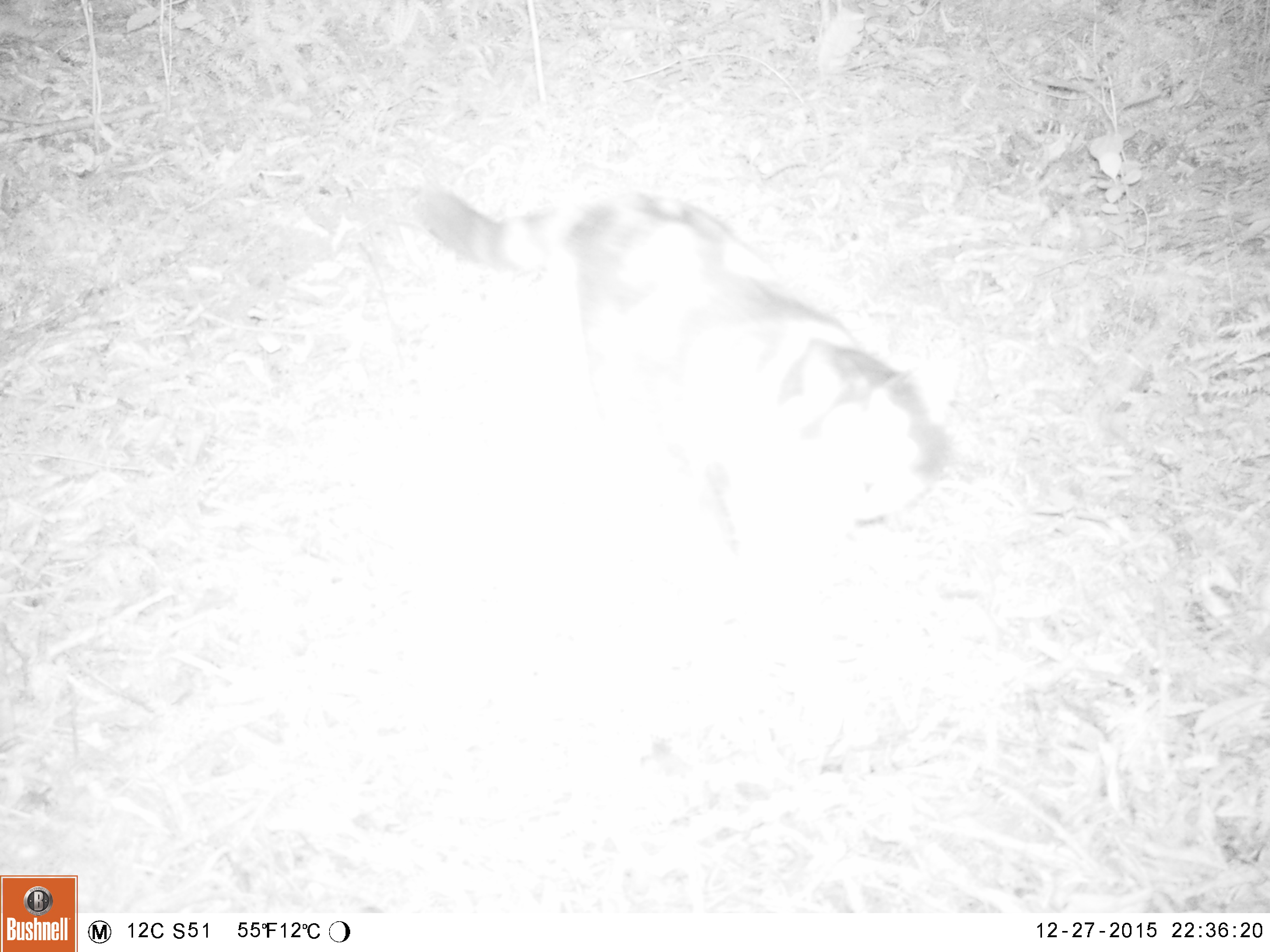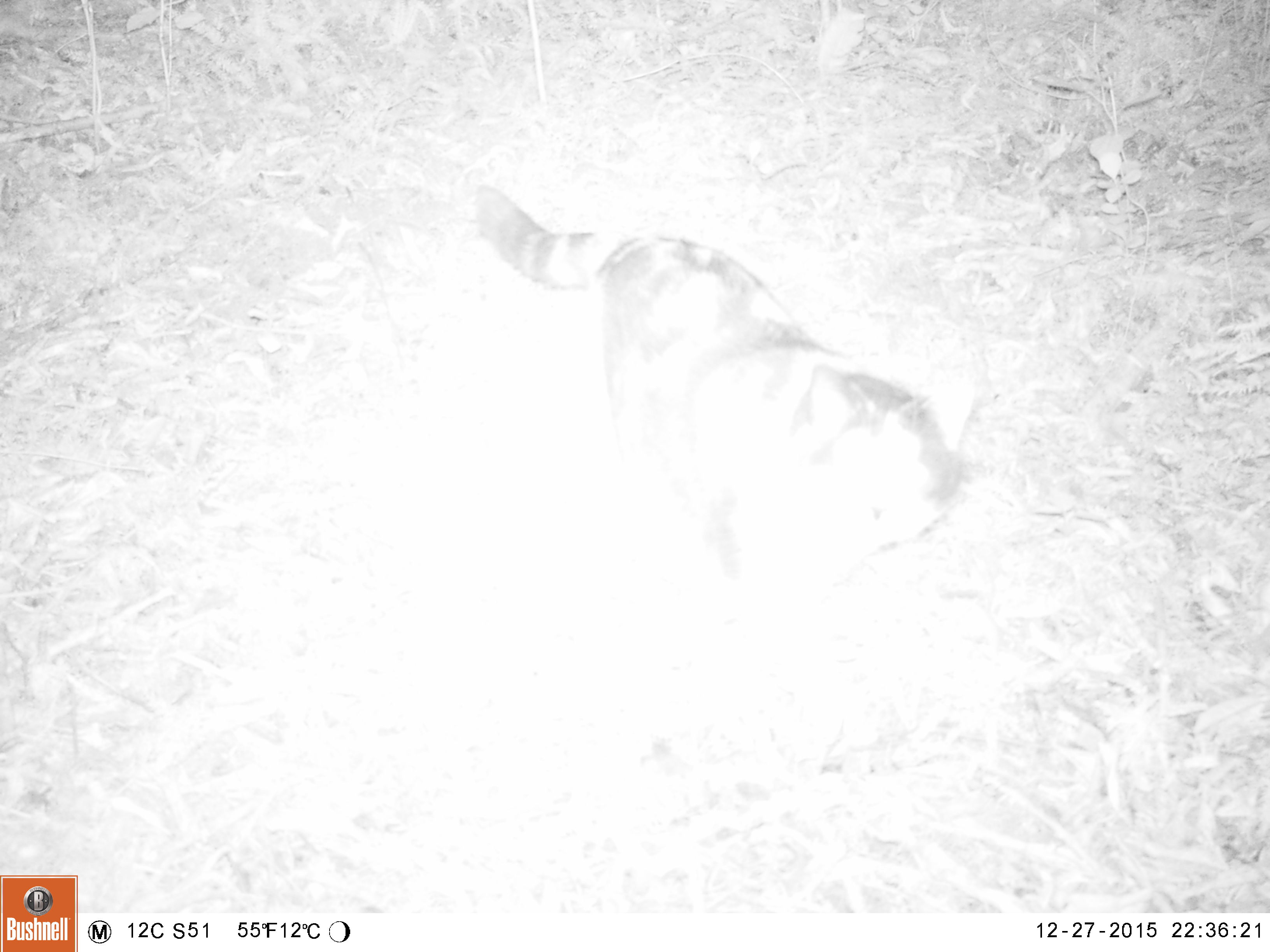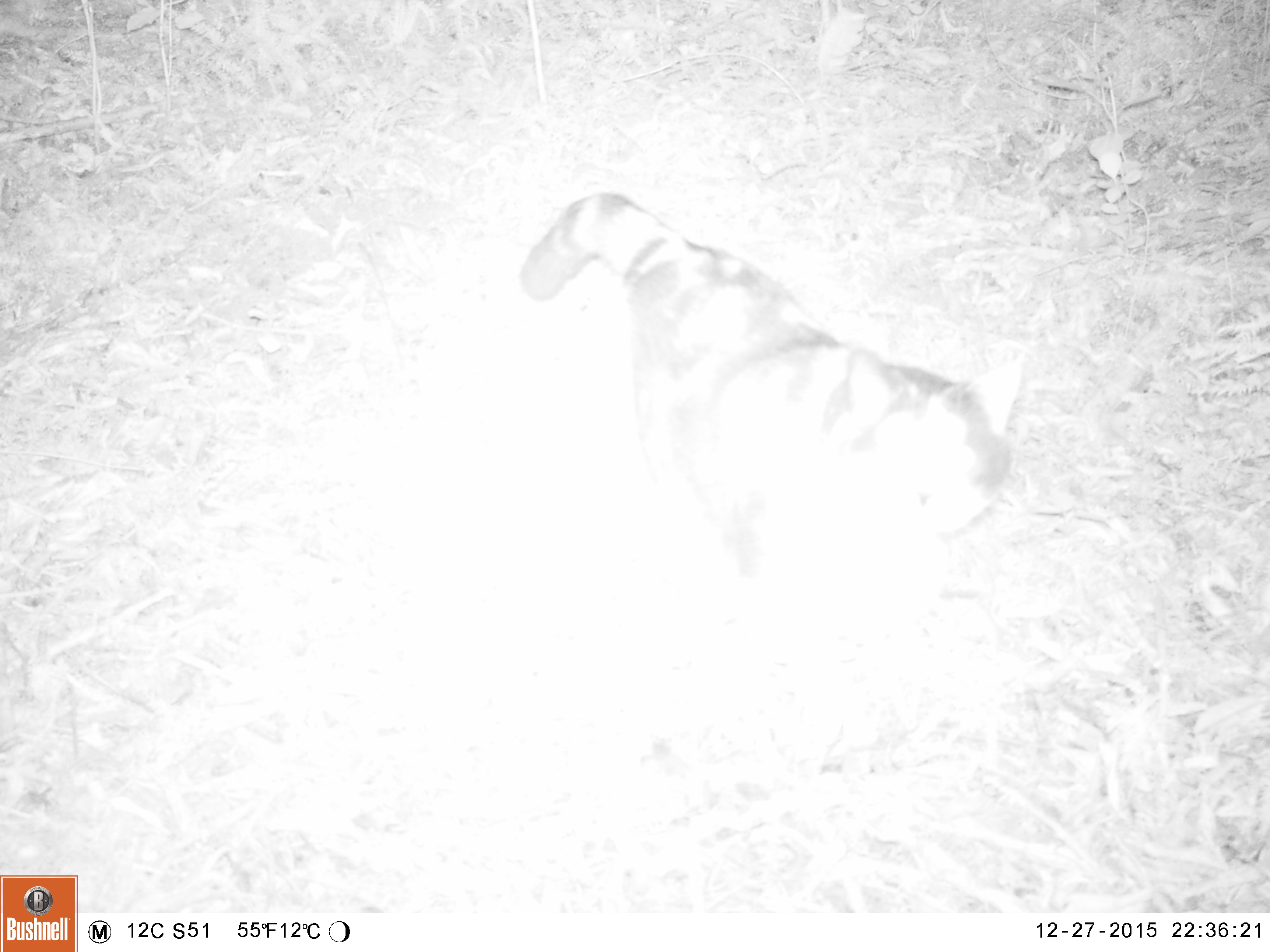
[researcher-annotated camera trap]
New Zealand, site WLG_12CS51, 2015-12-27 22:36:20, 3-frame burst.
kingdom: Animalia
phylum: Chordata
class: Mammalia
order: Carnivora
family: Felidae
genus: Felis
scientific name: Felis catus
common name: domestic cat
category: cat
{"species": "cat (domestic cat) (Felis catus)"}